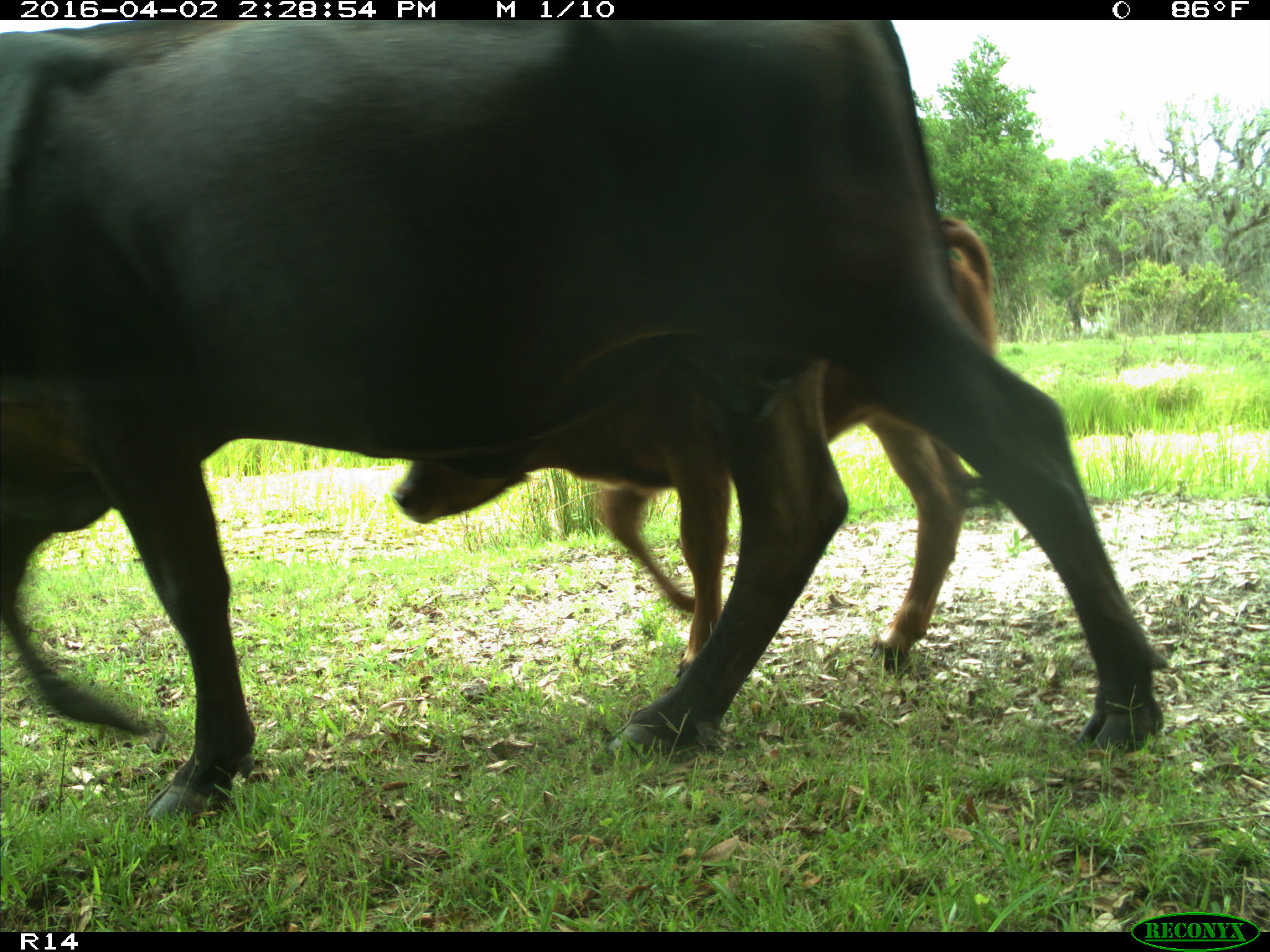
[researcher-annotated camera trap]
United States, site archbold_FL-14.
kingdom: Animalia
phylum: Chordata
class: Mammalia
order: Artiodactyla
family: Bovidae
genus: Bos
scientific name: Bos taurus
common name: domestic cow